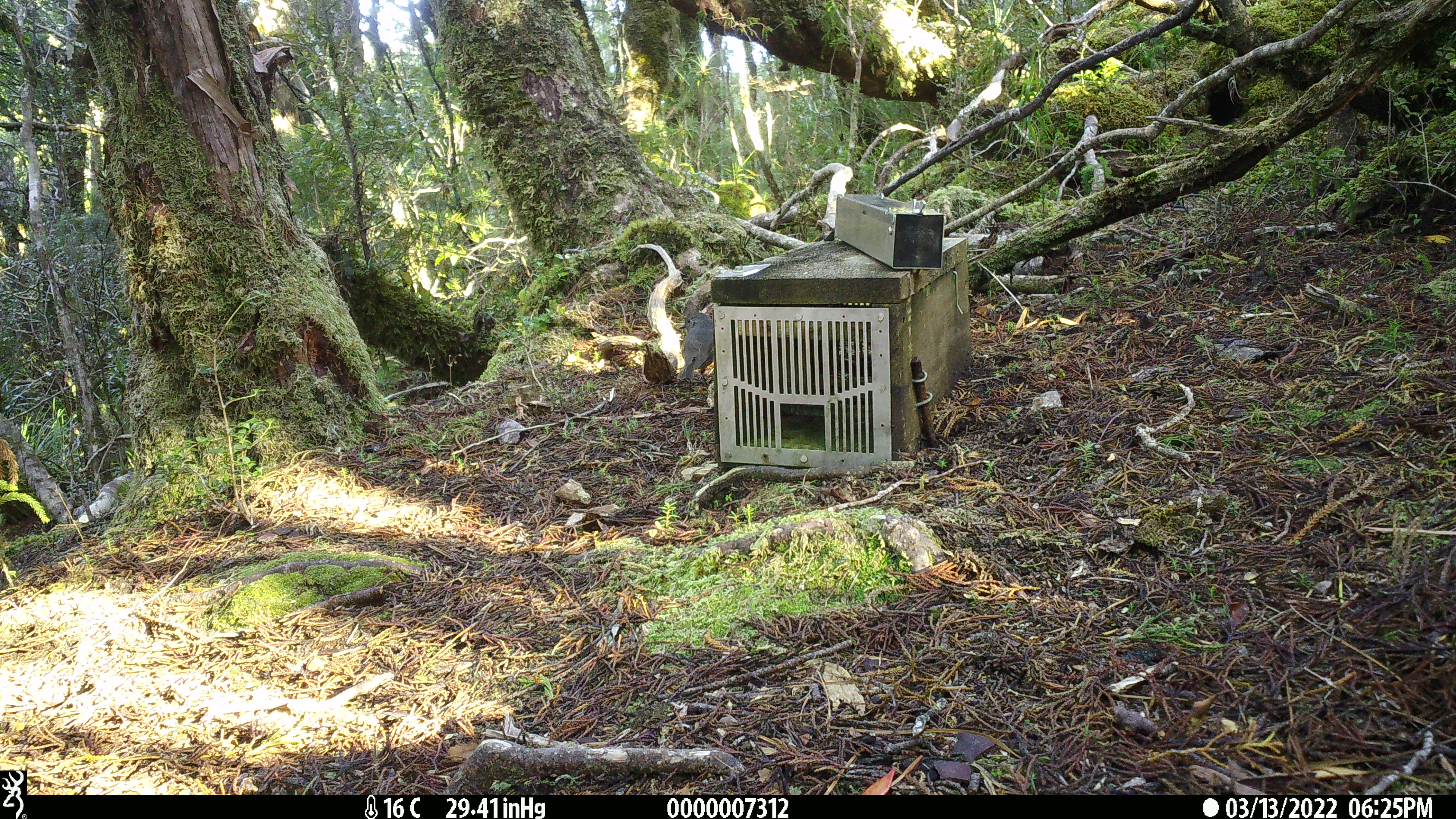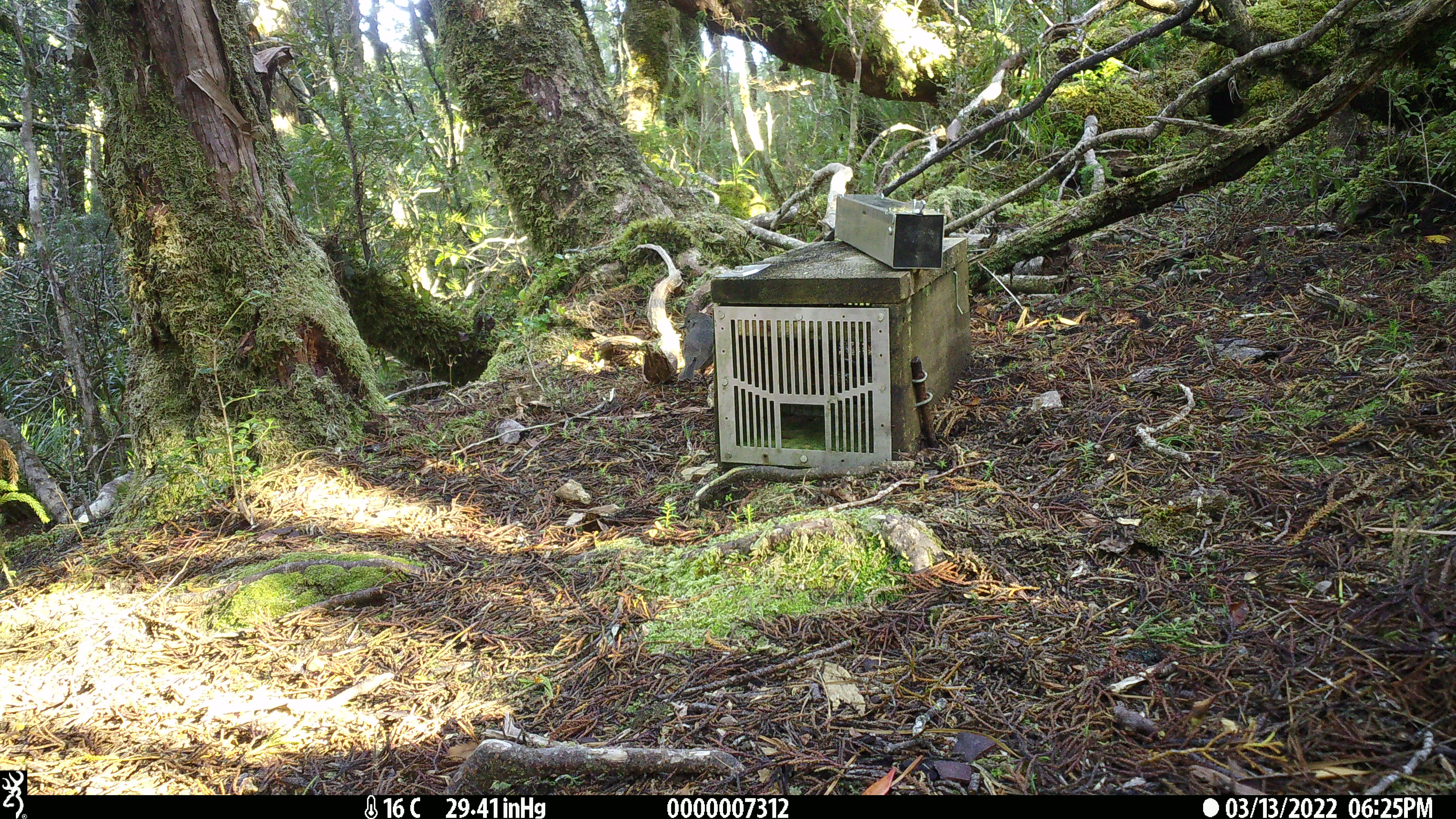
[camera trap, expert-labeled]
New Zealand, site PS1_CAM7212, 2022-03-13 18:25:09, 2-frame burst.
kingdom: Animalia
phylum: Chordata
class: Aves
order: Passeriformes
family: Petroicidae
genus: Petroica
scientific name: Petroica australis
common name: new zealand robin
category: robin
Robin (new zealand robin) (Petroica australis).